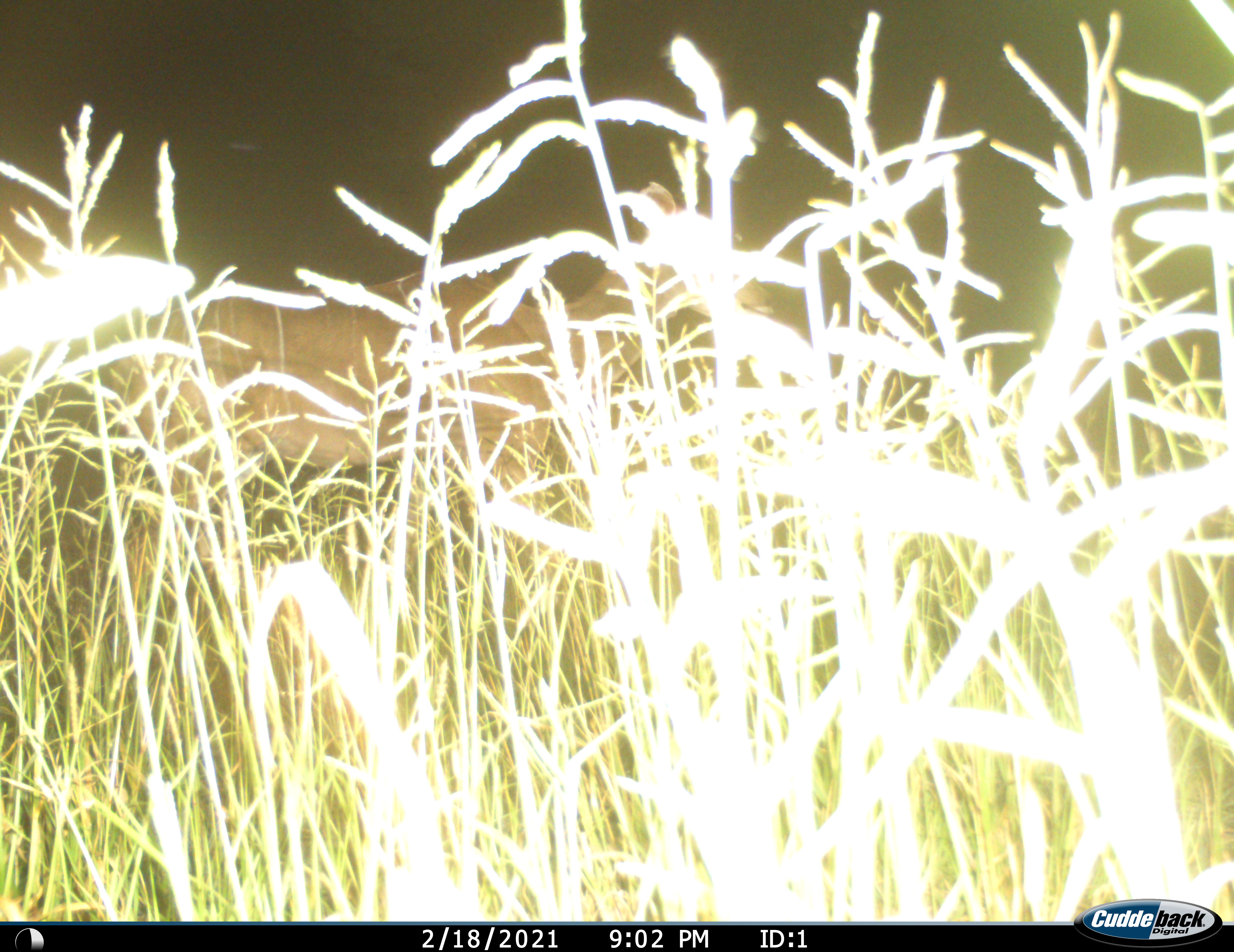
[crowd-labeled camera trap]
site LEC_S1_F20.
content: unidentified animal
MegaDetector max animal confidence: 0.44